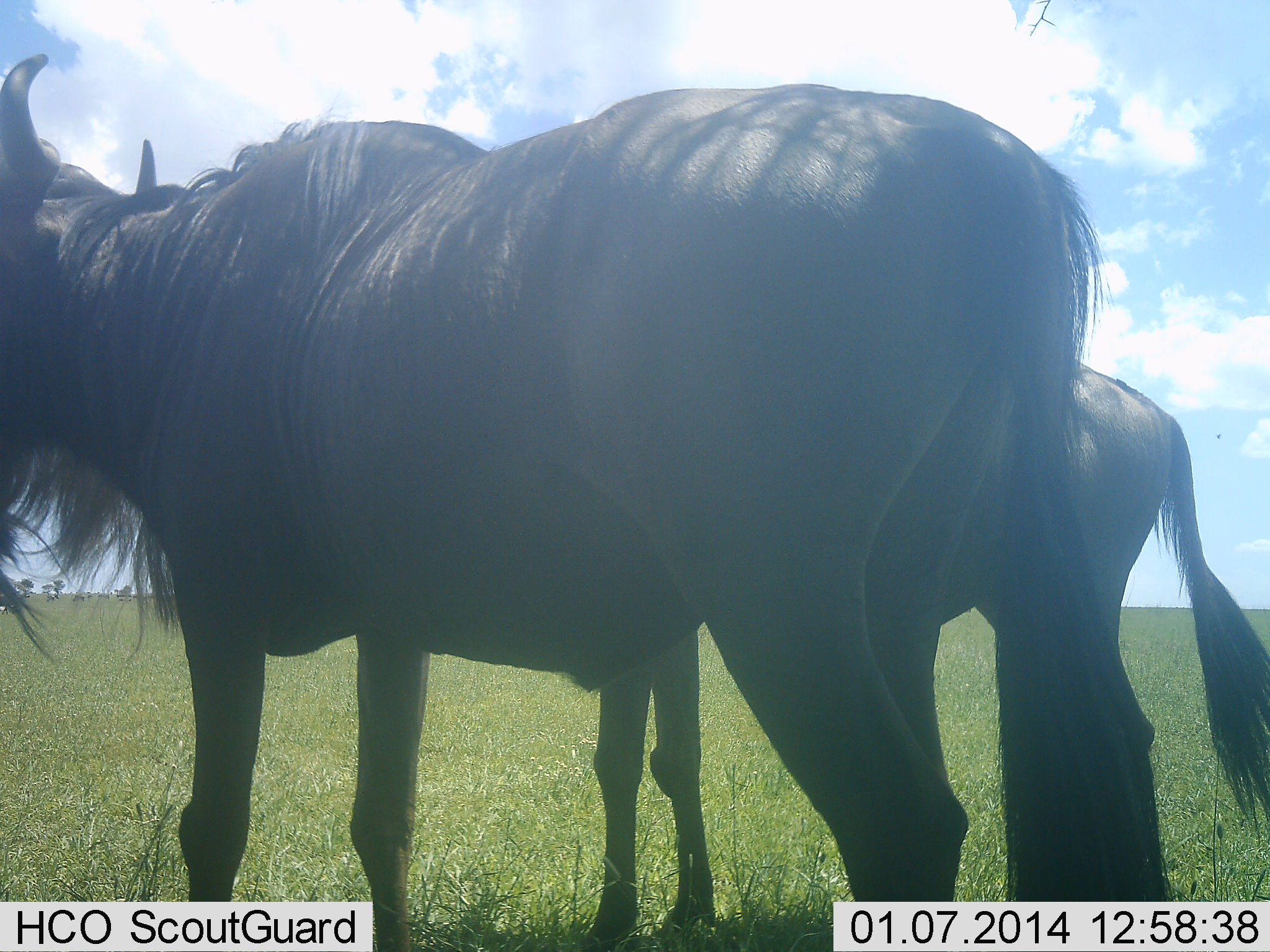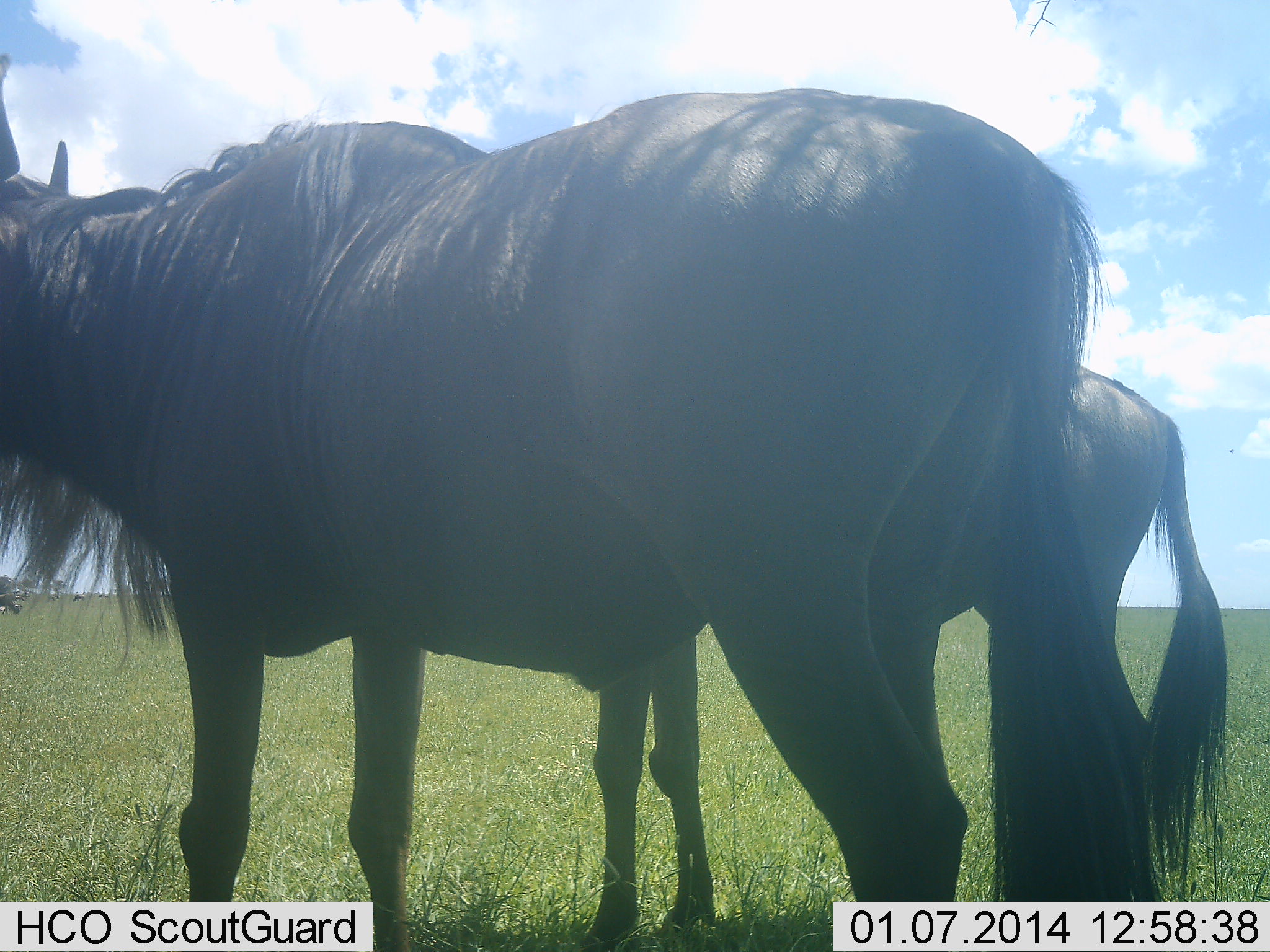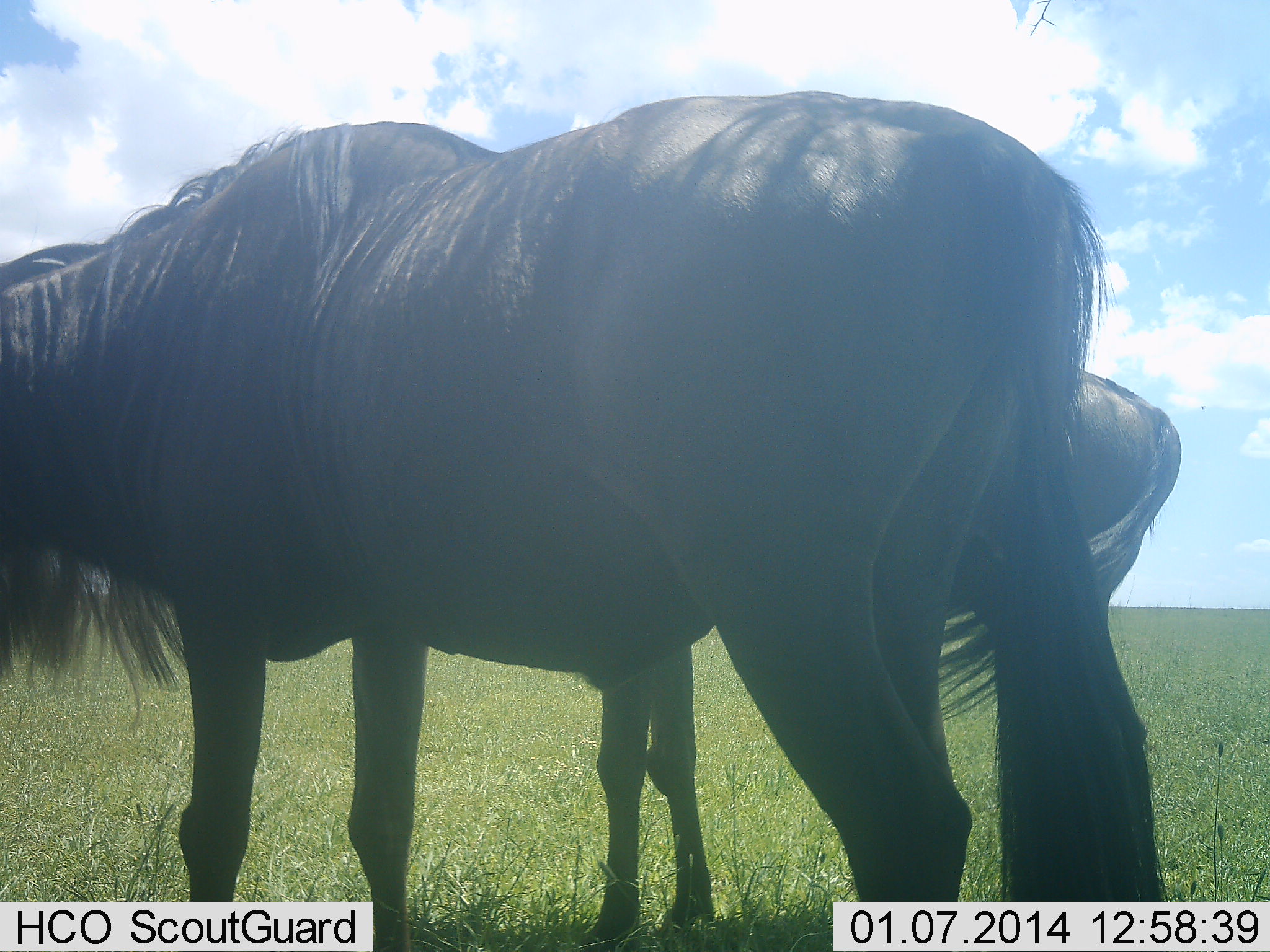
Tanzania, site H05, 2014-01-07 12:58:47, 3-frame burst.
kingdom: Animalia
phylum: Chordata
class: Mammalia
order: Artiodactyla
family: Bovidae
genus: Connochaetes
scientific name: Connochaetes taurinus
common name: blue wildebeest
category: wildebeest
Wildebeest (blue wildebeest) (Connochaetes taurinus), count 2. Behavior (volunteer vote fractions): standing 100%, resting 0%, moving 0%, interacting 0%. Young present (vote fraction): 30%. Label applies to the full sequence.